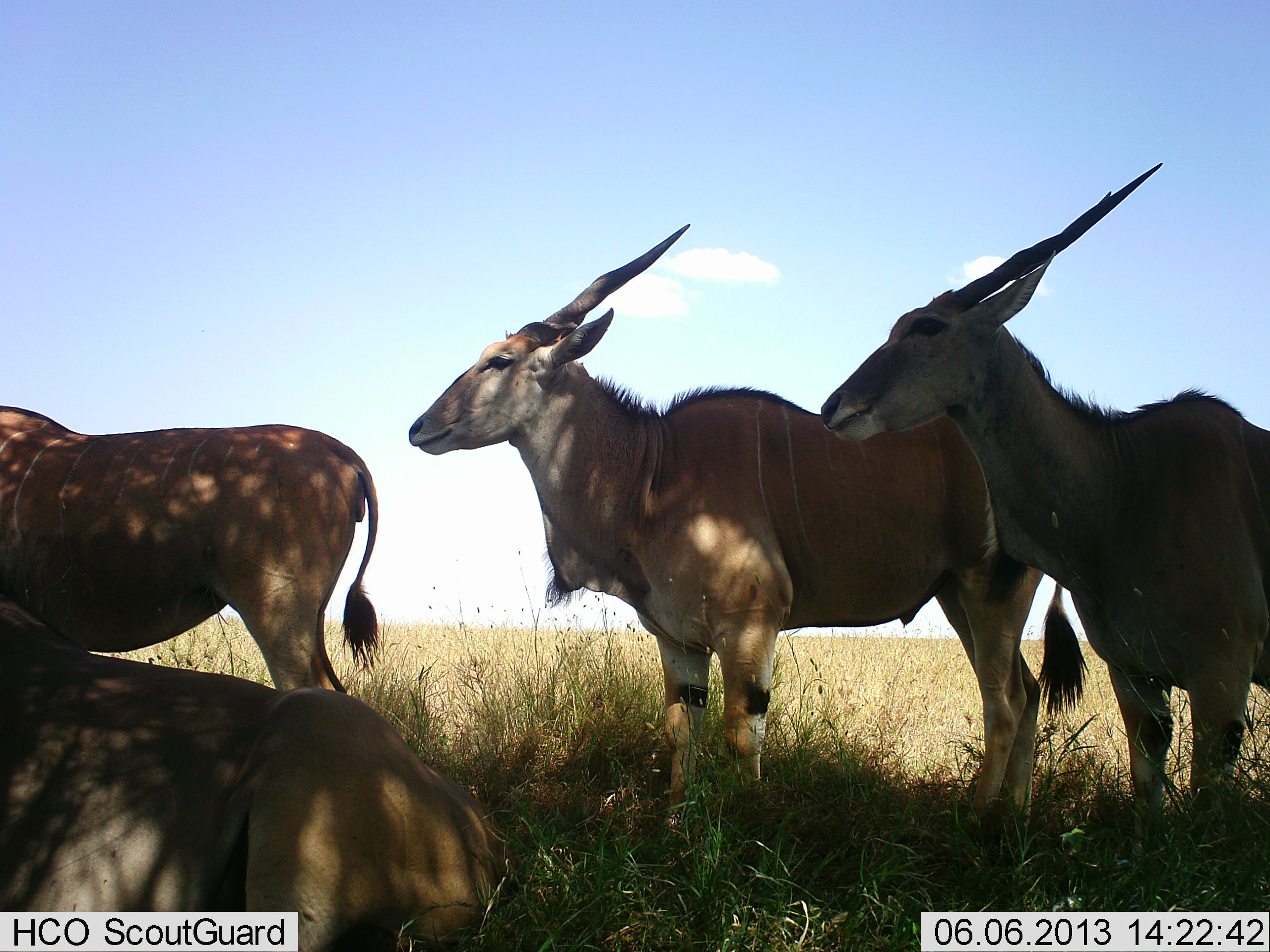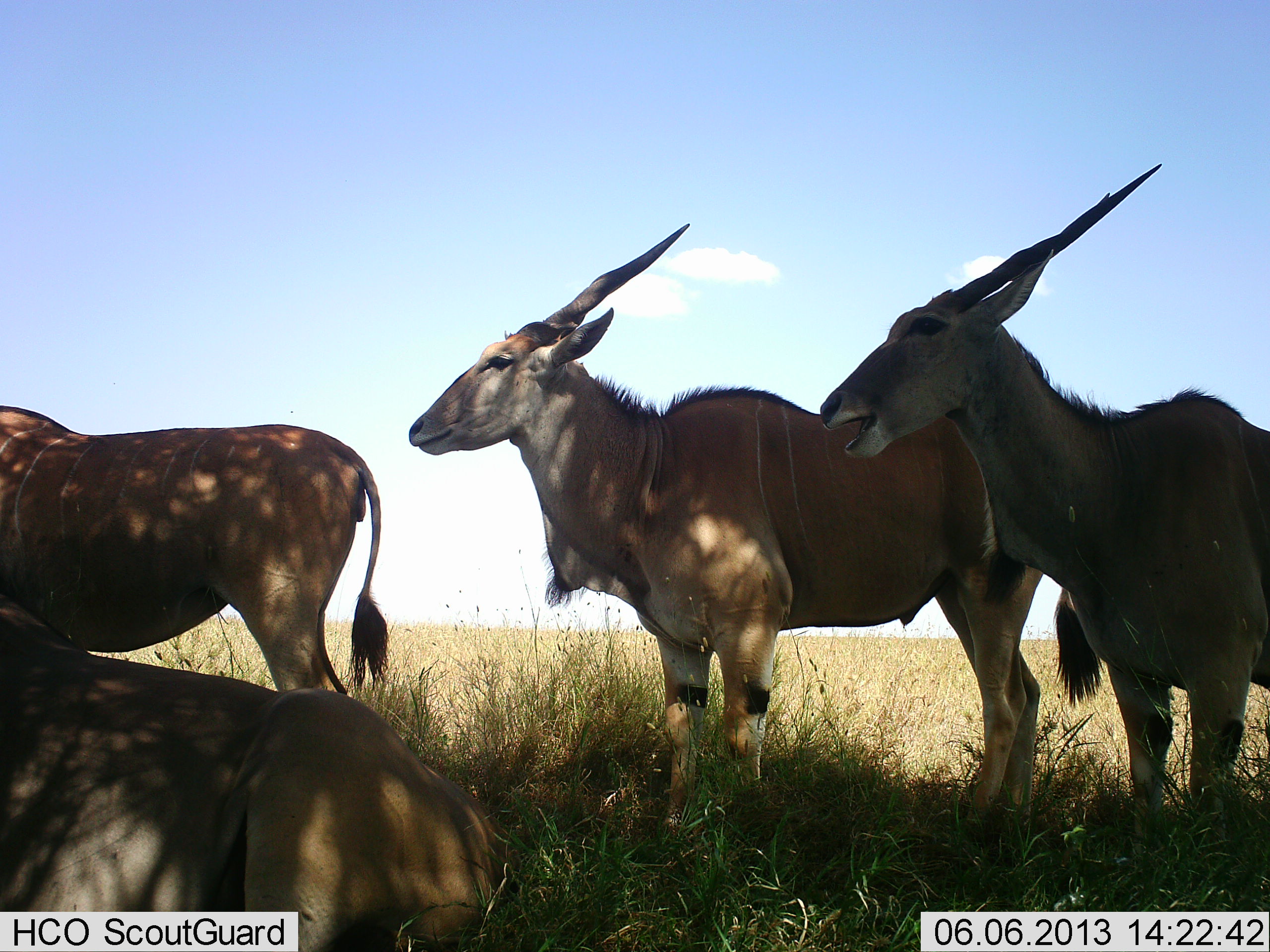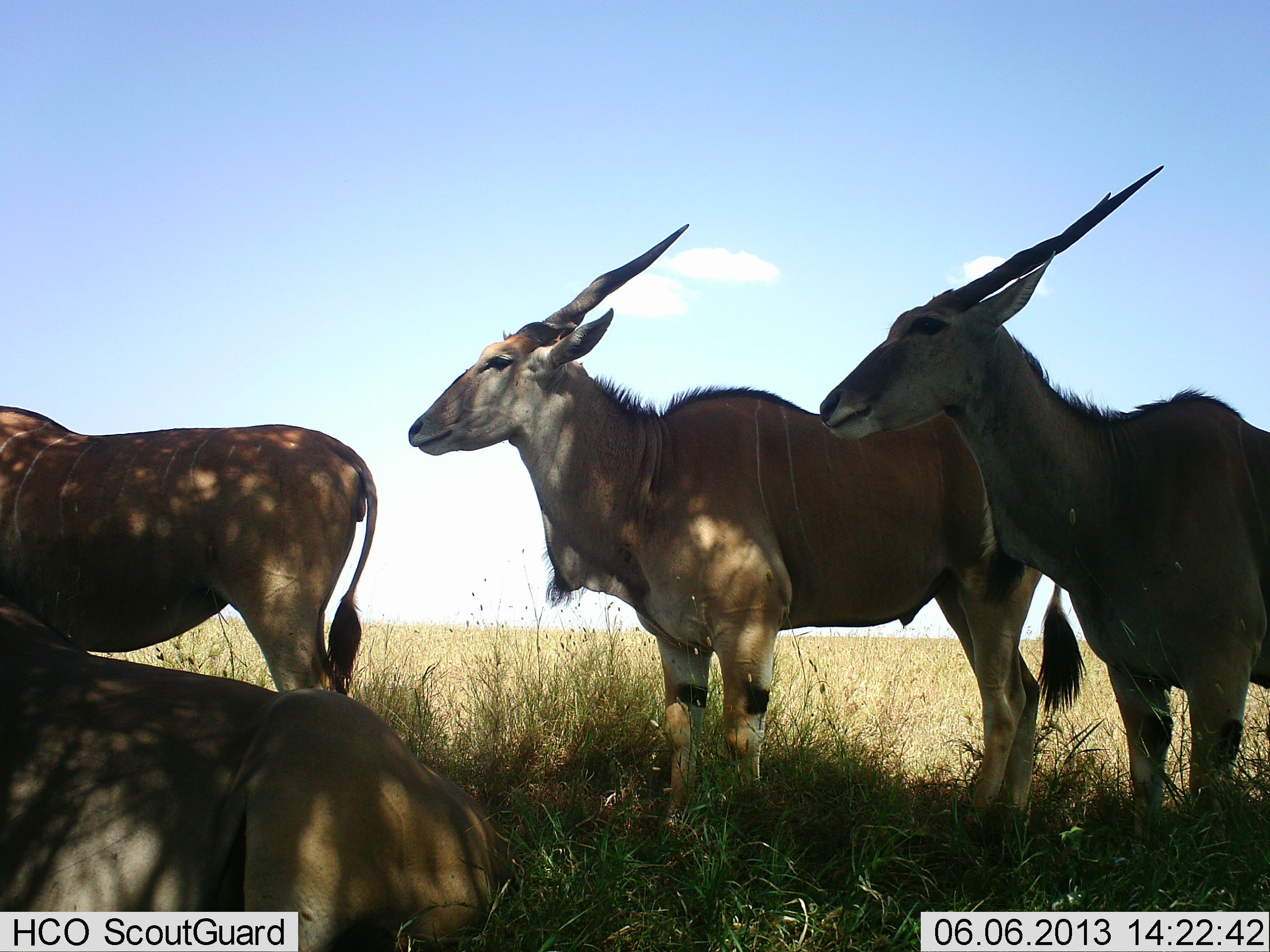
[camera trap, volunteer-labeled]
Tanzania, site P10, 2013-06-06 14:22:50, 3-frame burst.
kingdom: Animalia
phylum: Chordata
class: Mammalia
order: Artiodactyla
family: Bovidae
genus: Tragelaphus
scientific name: Tragelaphus oryx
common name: eland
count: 4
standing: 92%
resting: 69%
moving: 0%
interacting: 0%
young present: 0%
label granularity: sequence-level